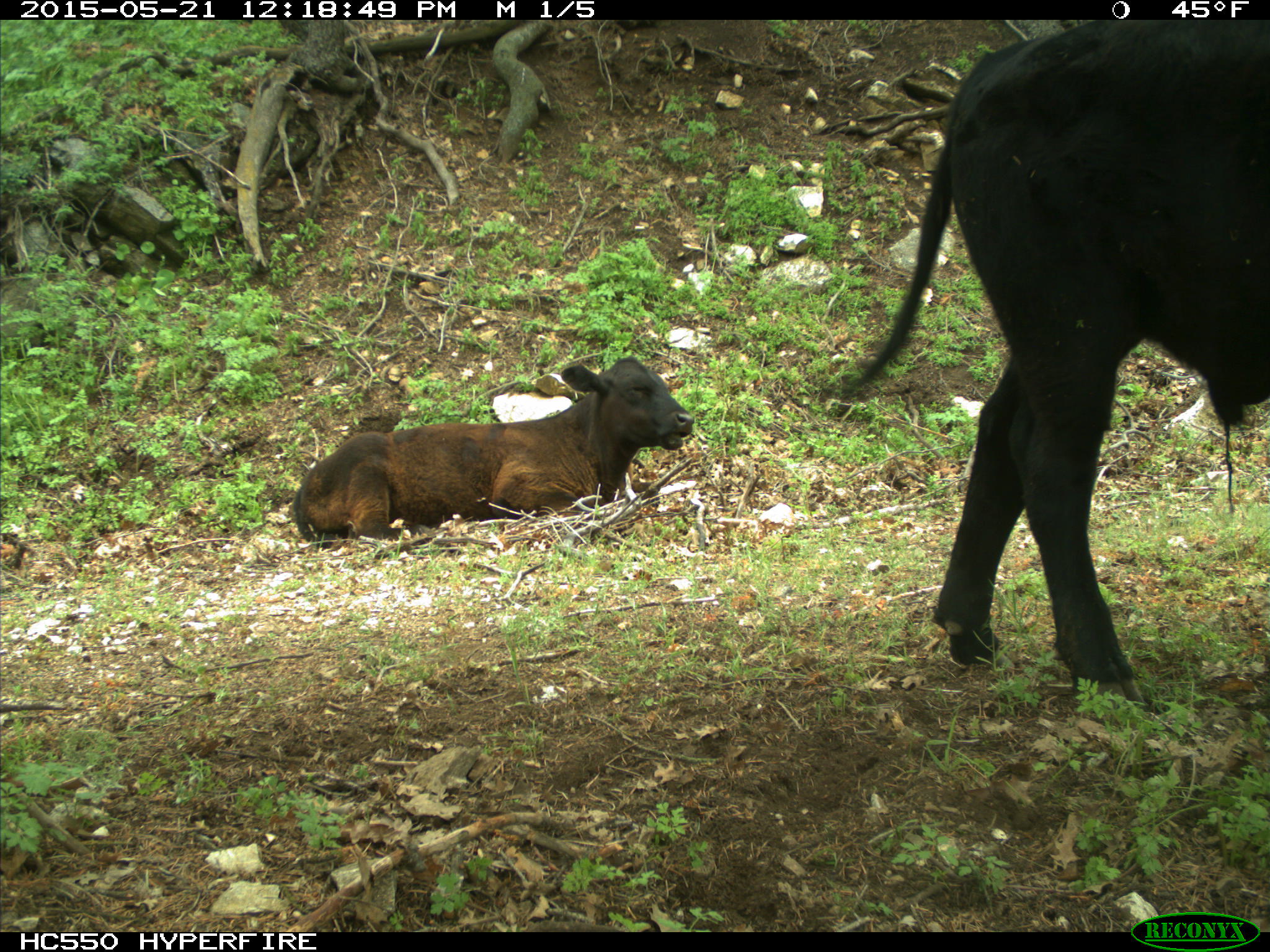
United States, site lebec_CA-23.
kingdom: Animalia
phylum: Chordata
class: Mammalia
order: Artiodactyla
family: Bovidae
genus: Bos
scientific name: Bos taurus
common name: domestic cow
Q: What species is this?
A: Bos taurus (domestic cow).